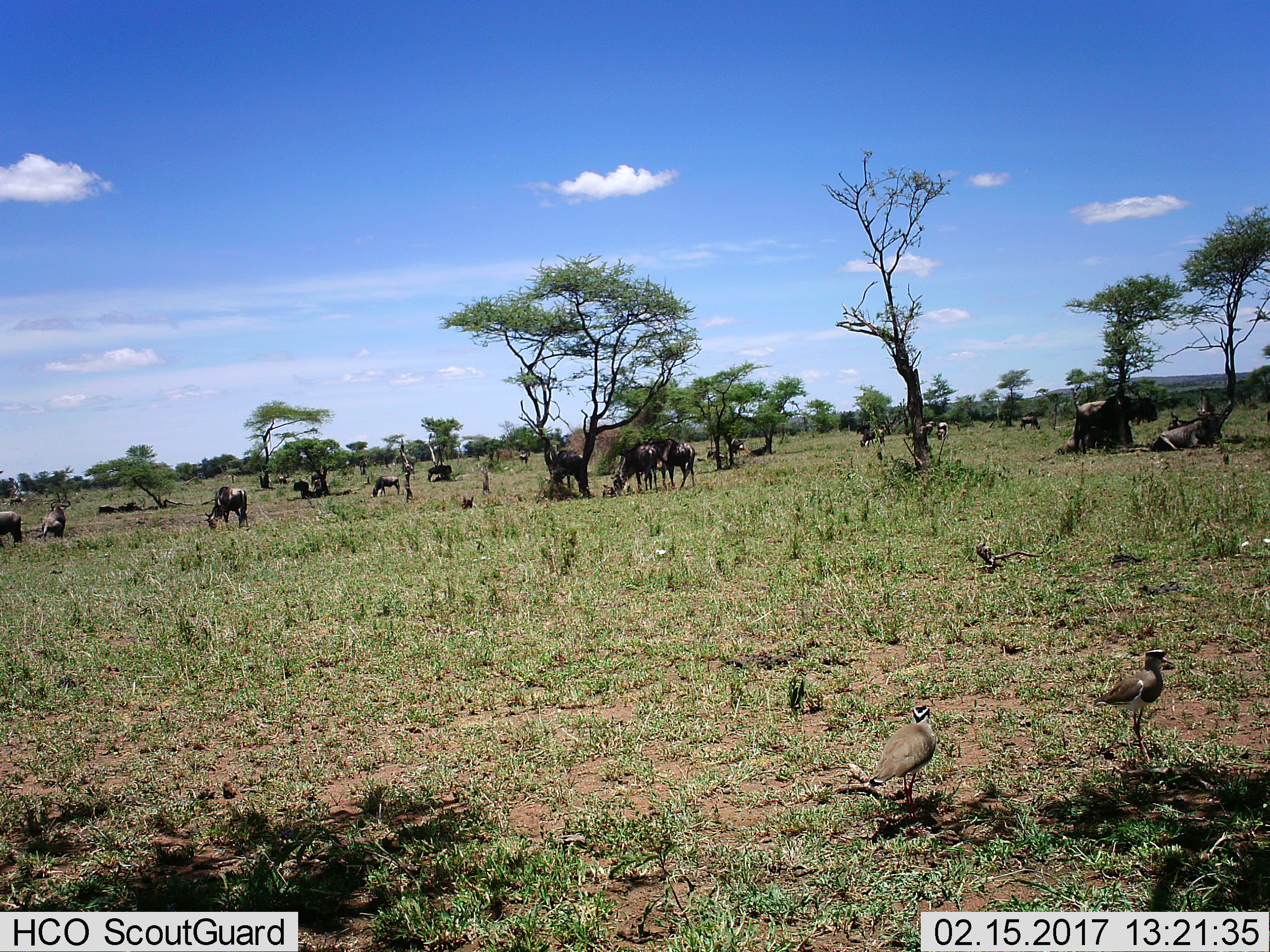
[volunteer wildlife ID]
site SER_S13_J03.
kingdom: Animalia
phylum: Chordata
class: Aves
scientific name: Aves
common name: bird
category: birdother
Birdother (bird) (Aves), count 2. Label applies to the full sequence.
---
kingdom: Animalia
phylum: Chordata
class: Mammalia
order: Artiodactyla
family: Bovidae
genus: Connochaetes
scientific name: Connochaetes taurinus taurinus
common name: blue wildebeest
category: wildebeestblue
Wildebeestblue (blue wildebeest) (Connochaetes taurinus taurinus), count 11-50. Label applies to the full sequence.